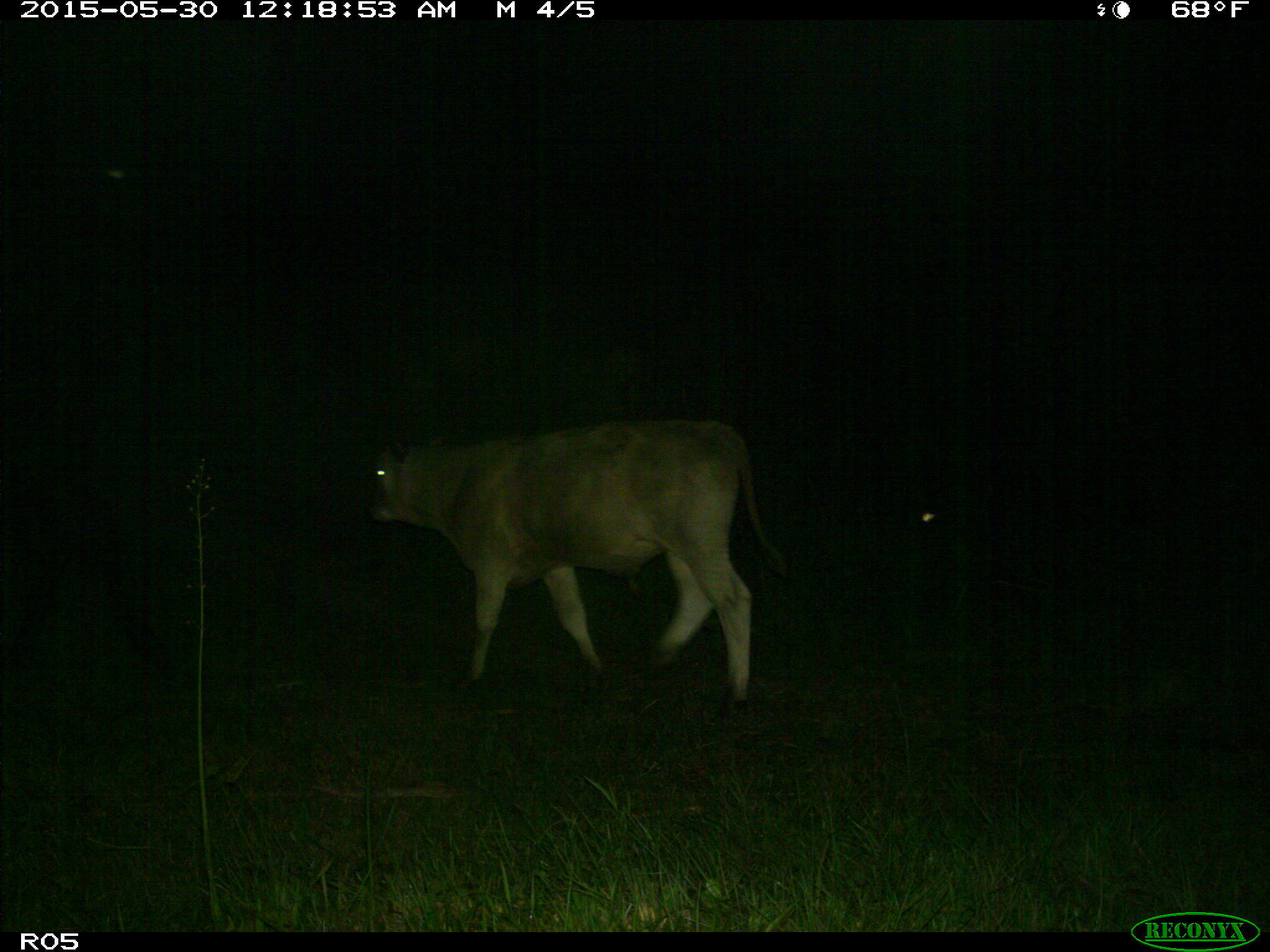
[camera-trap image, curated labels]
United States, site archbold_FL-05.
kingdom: Animalia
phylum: Chordata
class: Mammalia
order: Artiodactyla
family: Bovidae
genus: Bos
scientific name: Bos taurus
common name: domestic cow